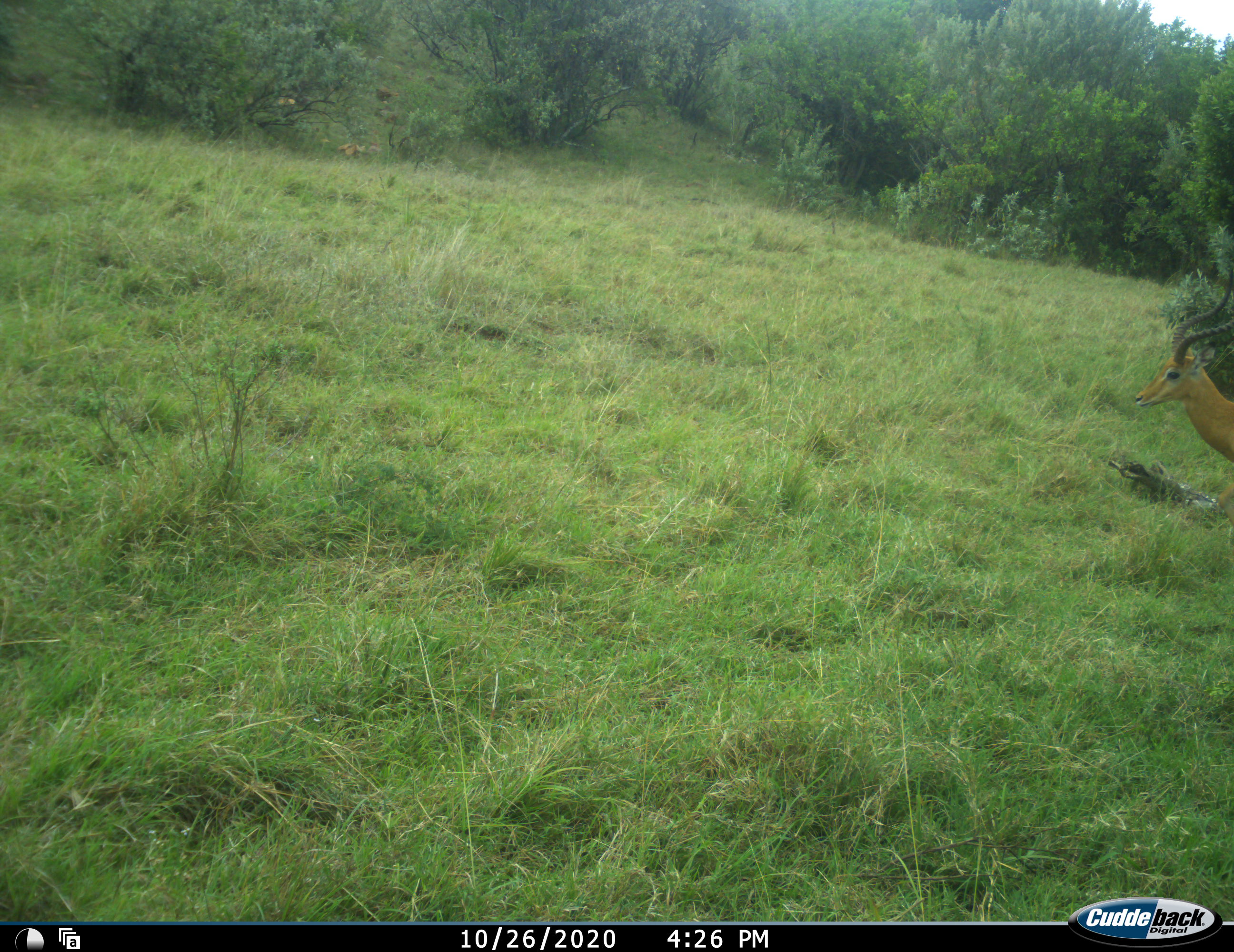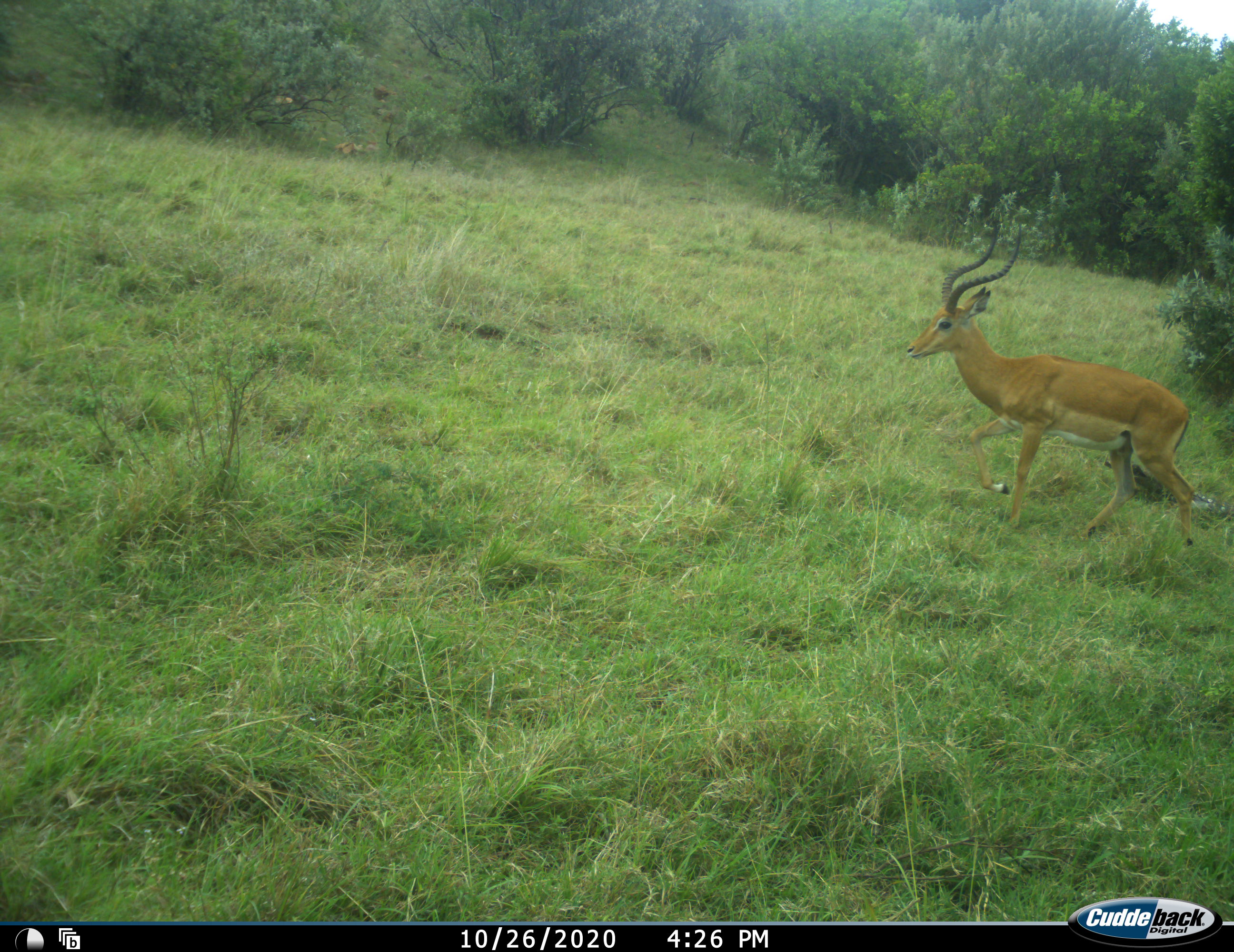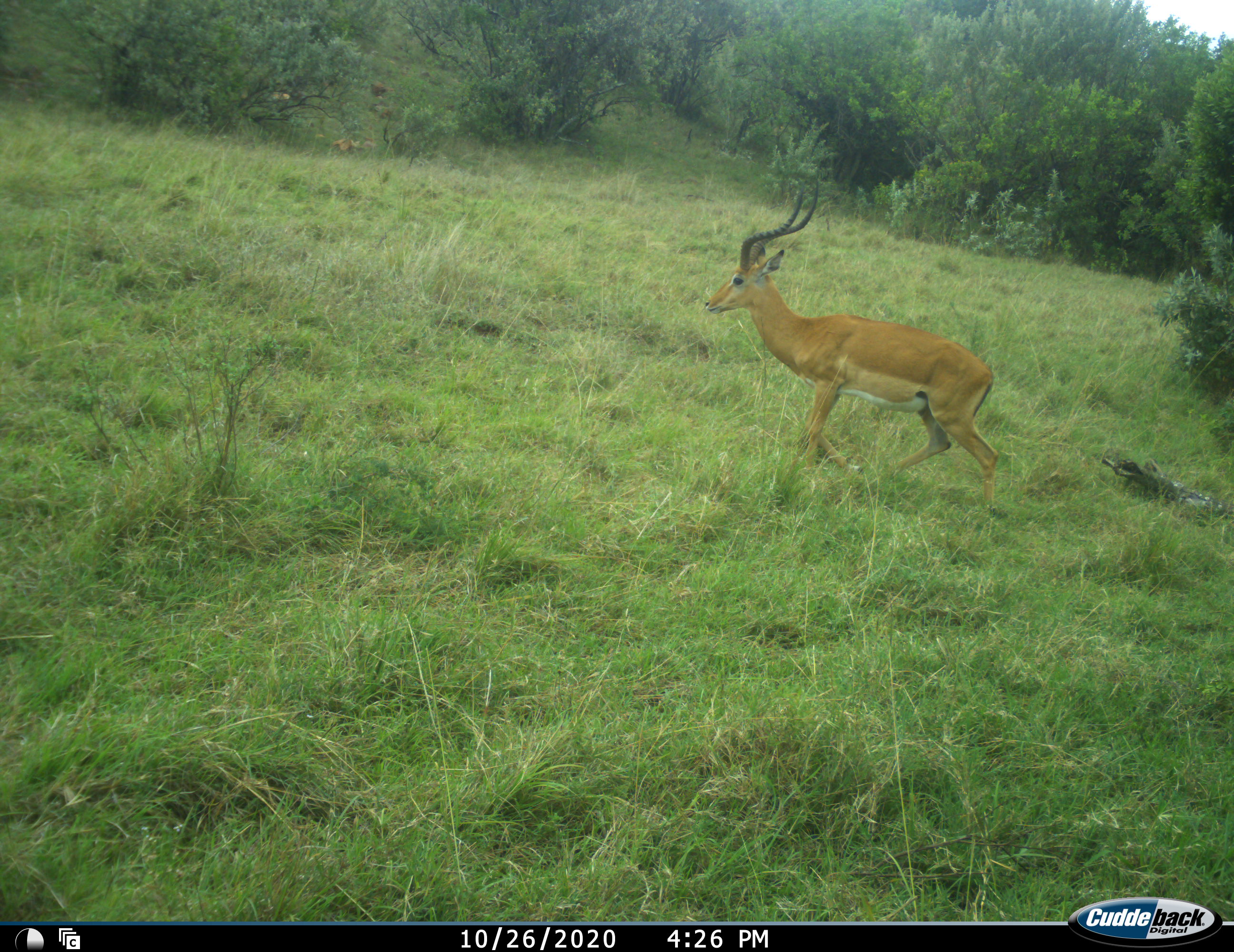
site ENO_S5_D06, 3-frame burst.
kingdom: Animalia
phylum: Chordata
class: Mammalia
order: Artiodactyla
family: Bovidae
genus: Aepyceros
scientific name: Aepyceros melampus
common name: impala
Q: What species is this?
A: Impala (Aepyceros melampus).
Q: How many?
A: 1.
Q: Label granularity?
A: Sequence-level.